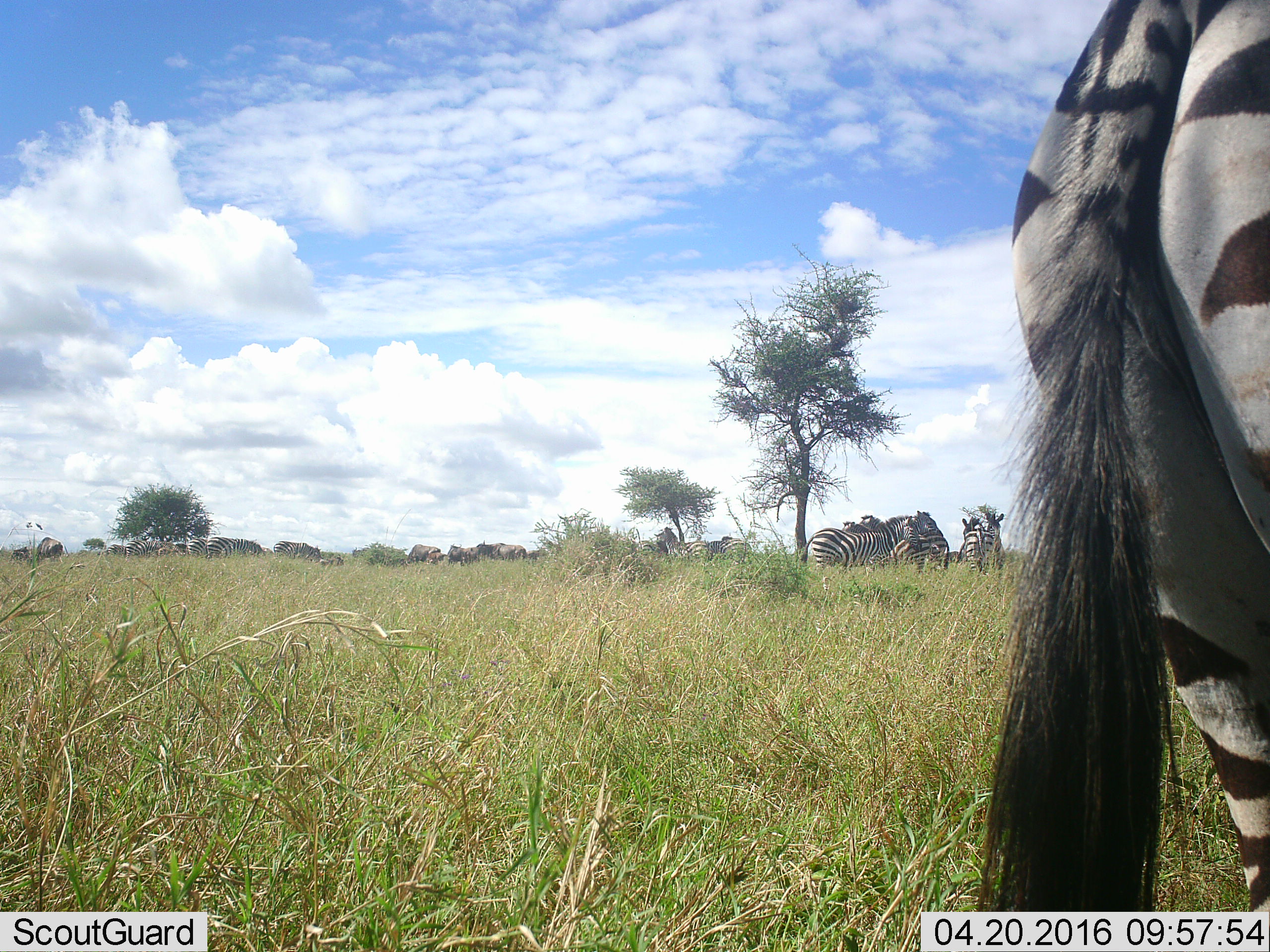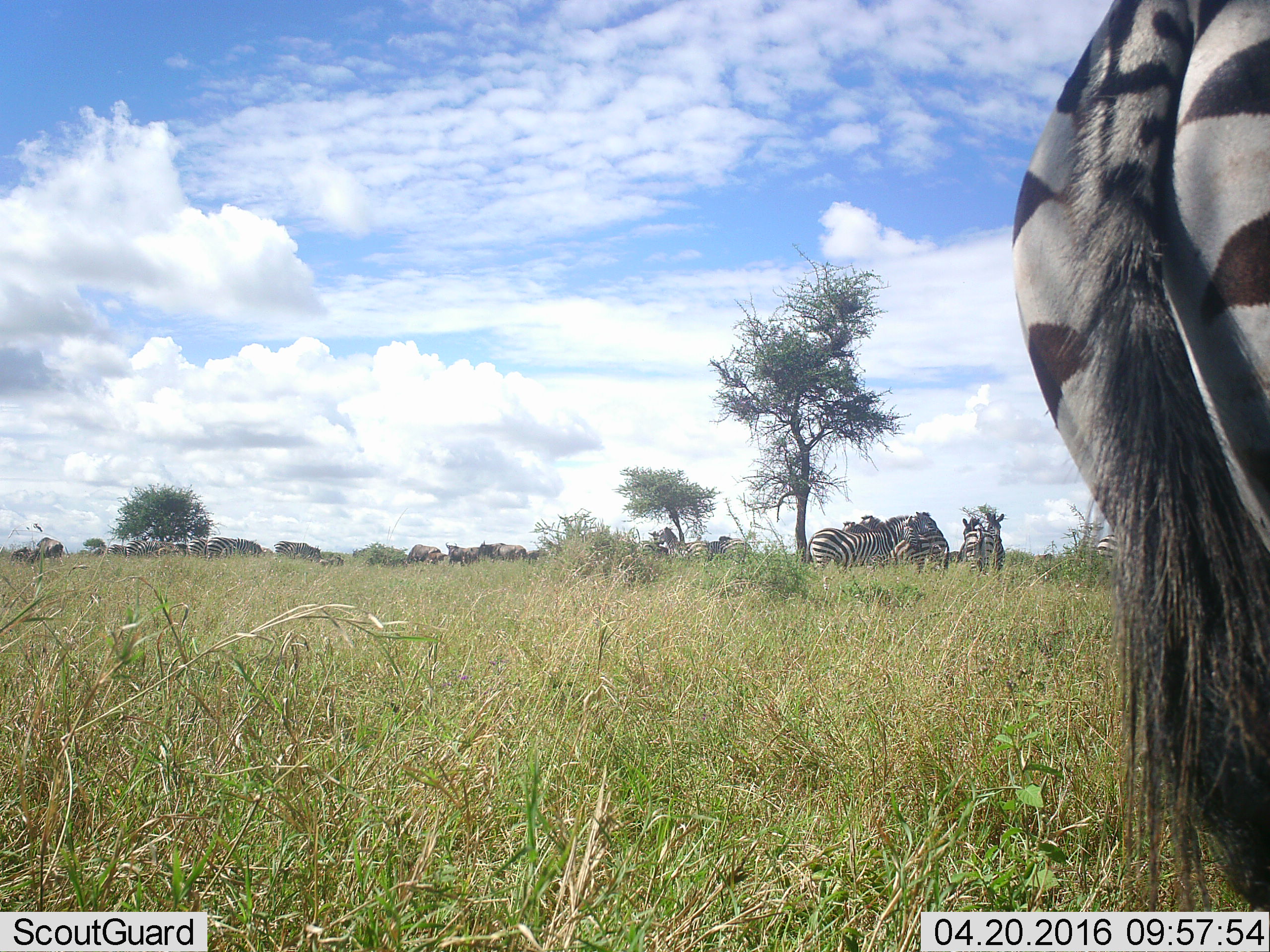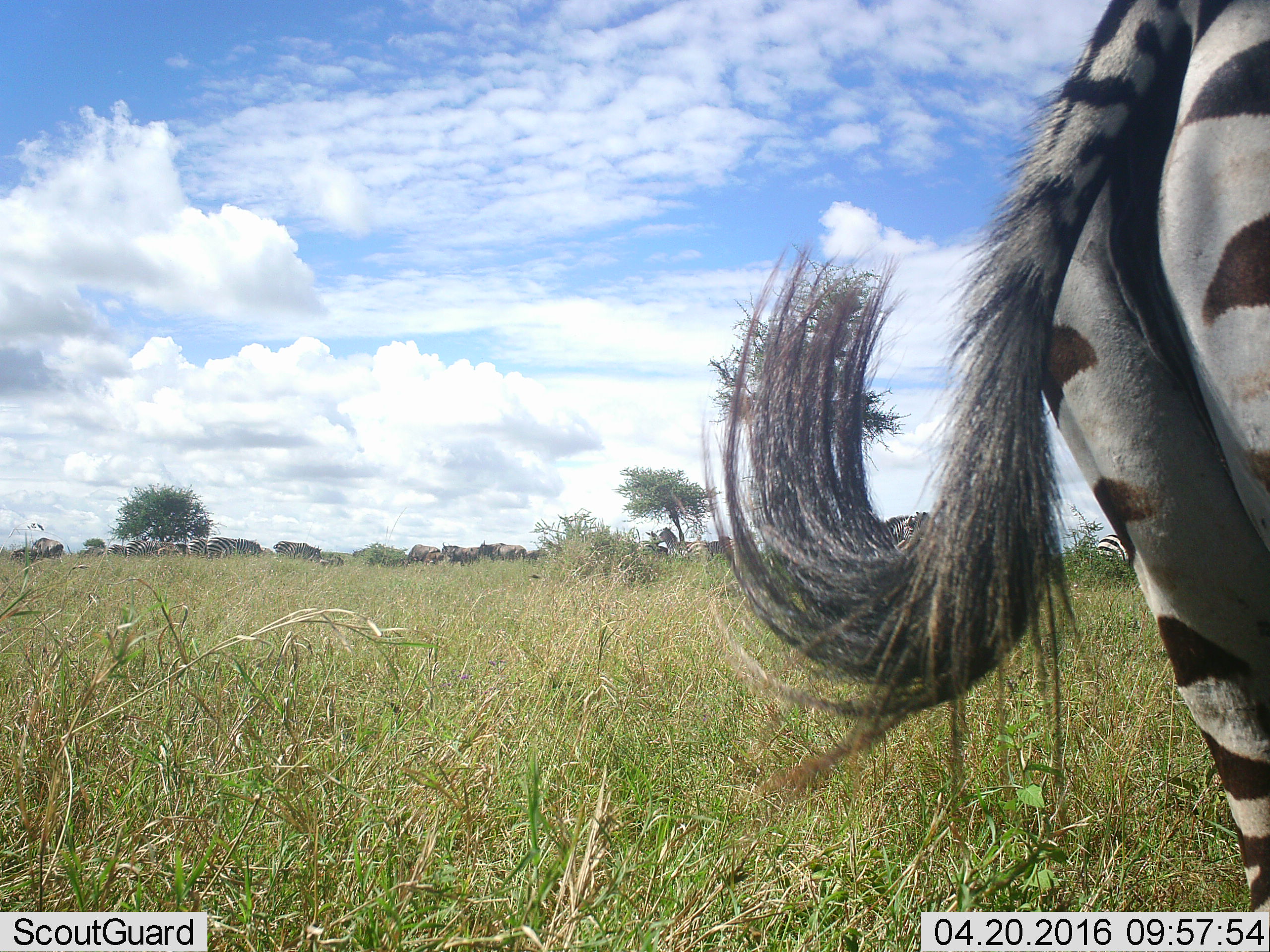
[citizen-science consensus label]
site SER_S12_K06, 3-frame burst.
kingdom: Animalia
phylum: Chordata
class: Mammalia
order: Perissodactyla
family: Equidae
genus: Equus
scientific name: Equus quagga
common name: plains zebra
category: zebraplains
Zebraplains (plains zebra) (Equus quagga), count 11-50. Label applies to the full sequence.